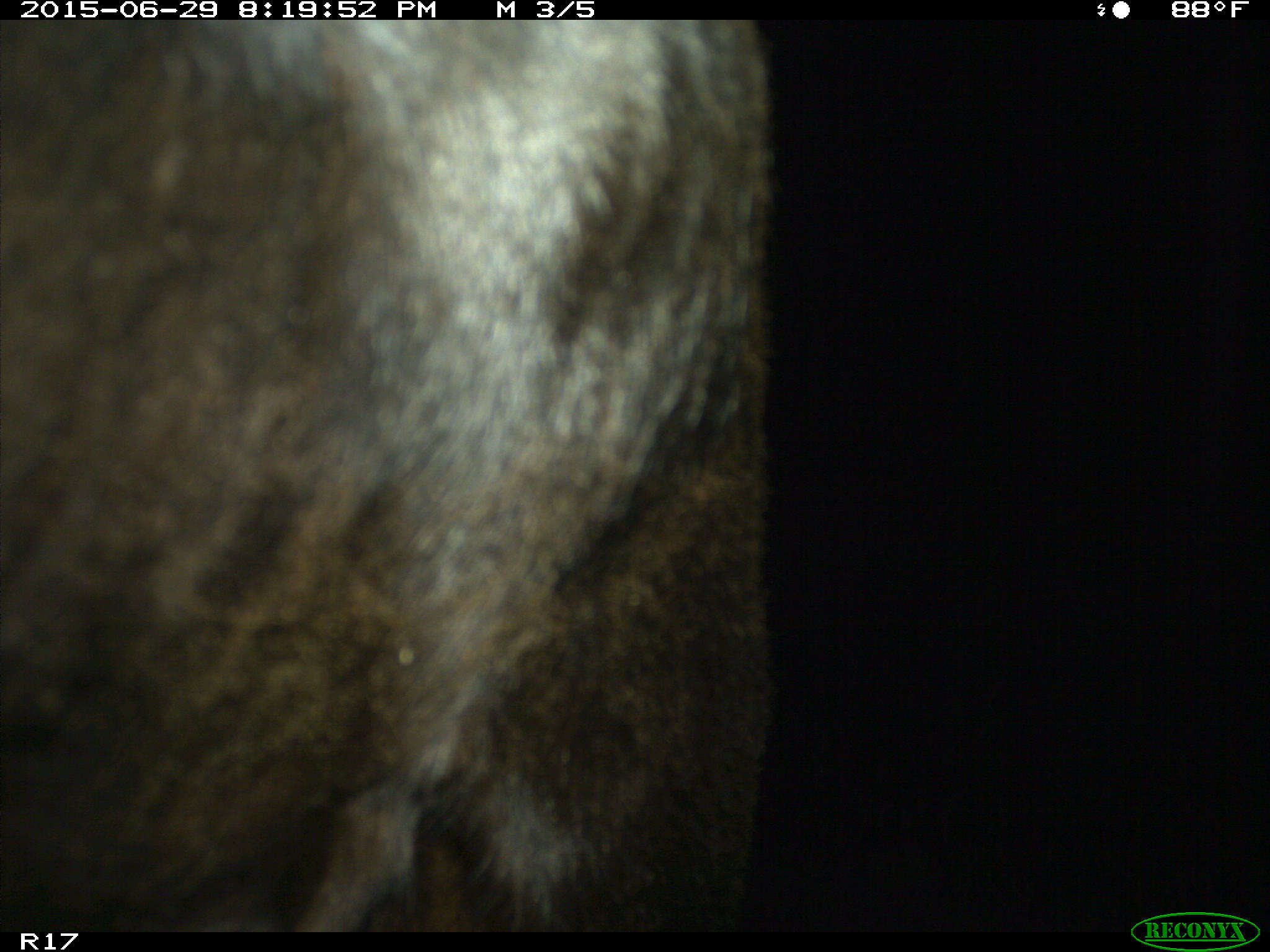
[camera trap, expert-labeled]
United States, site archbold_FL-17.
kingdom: Animalia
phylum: Chordata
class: Mammalia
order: Artiodactyla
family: Bovidae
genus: Bos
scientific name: Bos taurus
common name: domestic cow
Bos taurus (domestic cow).